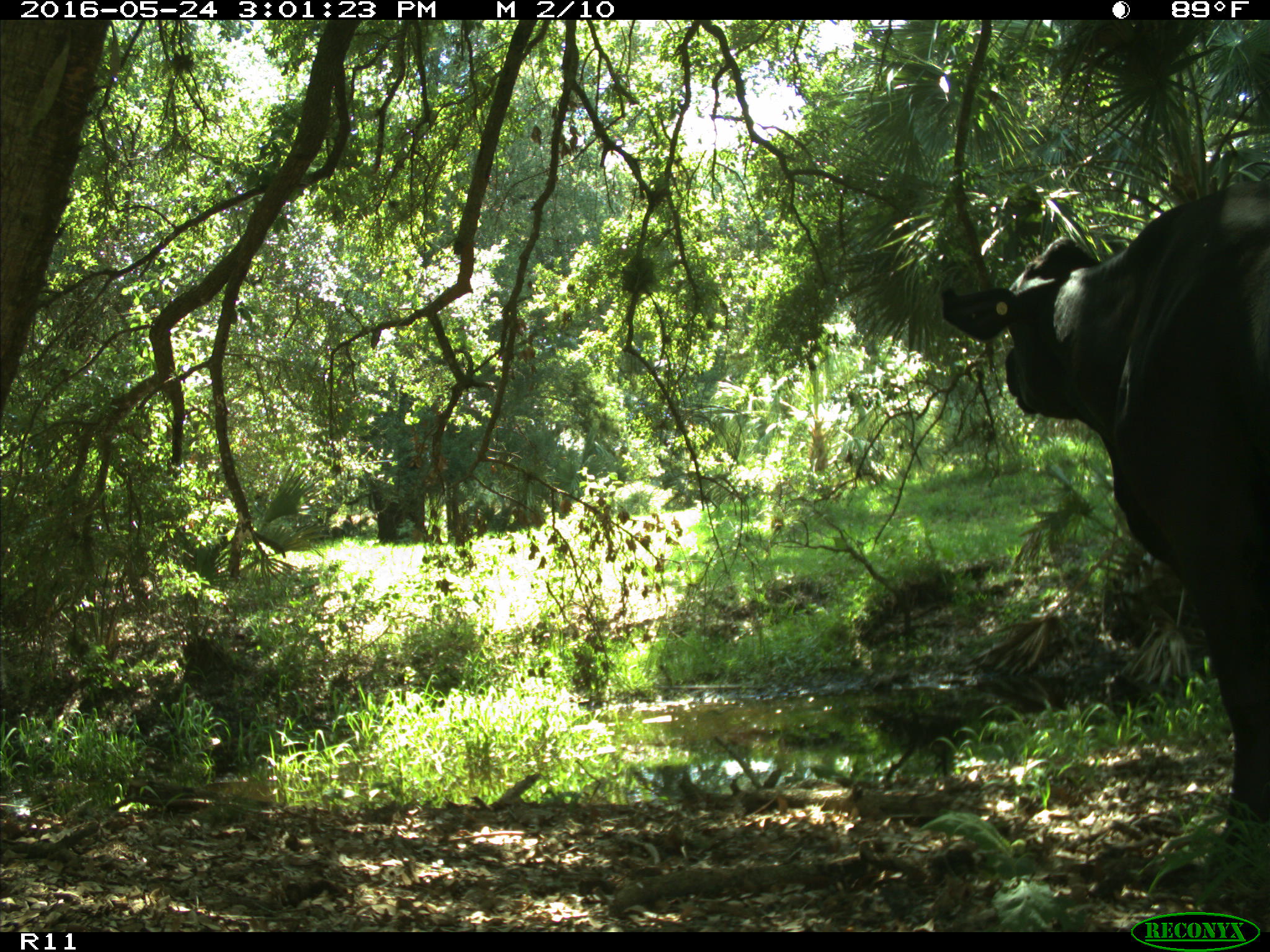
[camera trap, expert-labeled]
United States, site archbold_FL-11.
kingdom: Animalia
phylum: Chordata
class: Mammalia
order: Artiodactyla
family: Bovidae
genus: Bos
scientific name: Bos taurus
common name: domestic cow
Bos taurus (domestic cow).